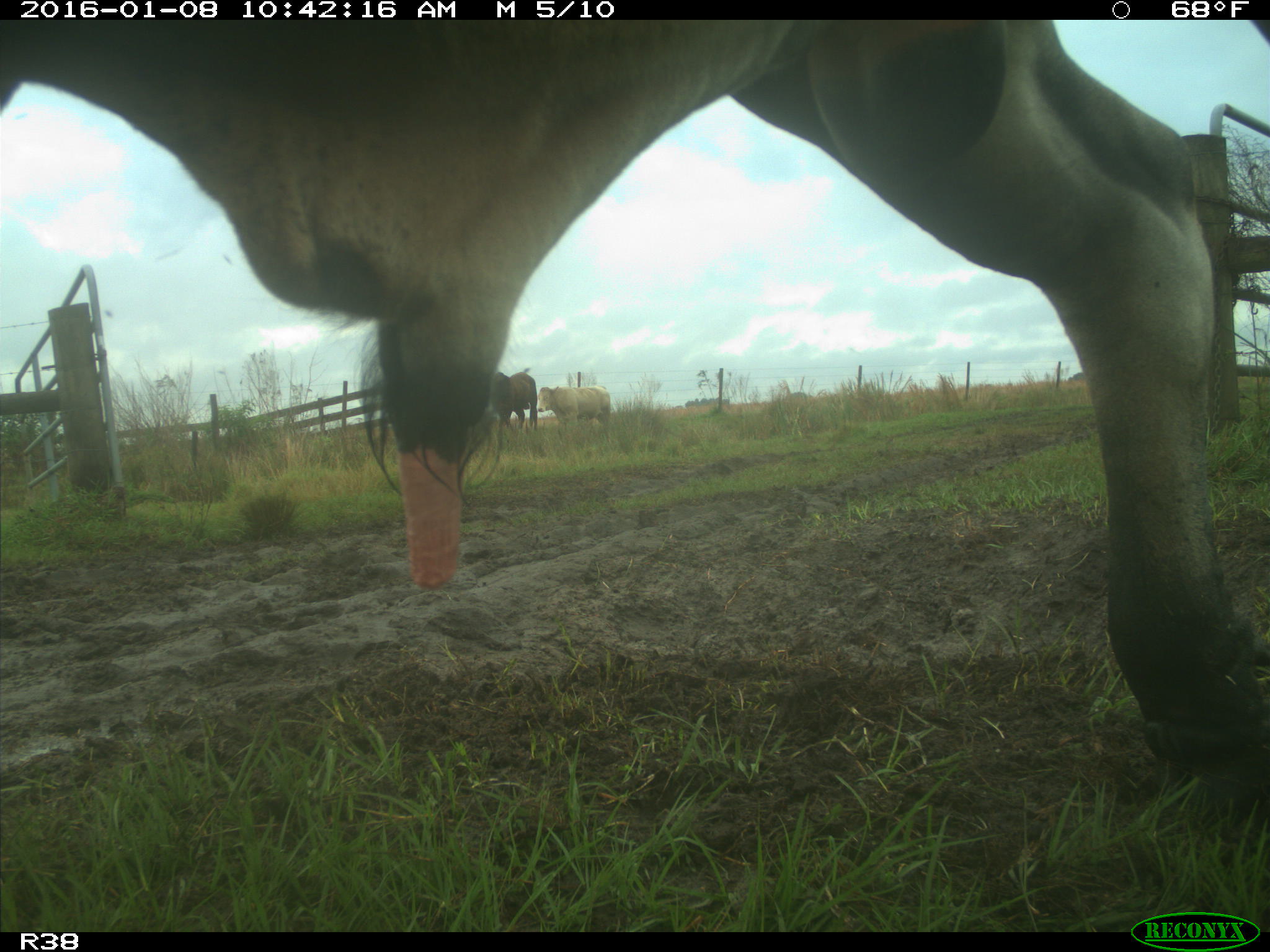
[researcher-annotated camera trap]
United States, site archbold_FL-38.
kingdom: Animalia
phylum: Chordata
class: Mammalia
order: Artiodactyla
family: Bovidae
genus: Bos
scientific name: Bos taurus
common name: domestic cow